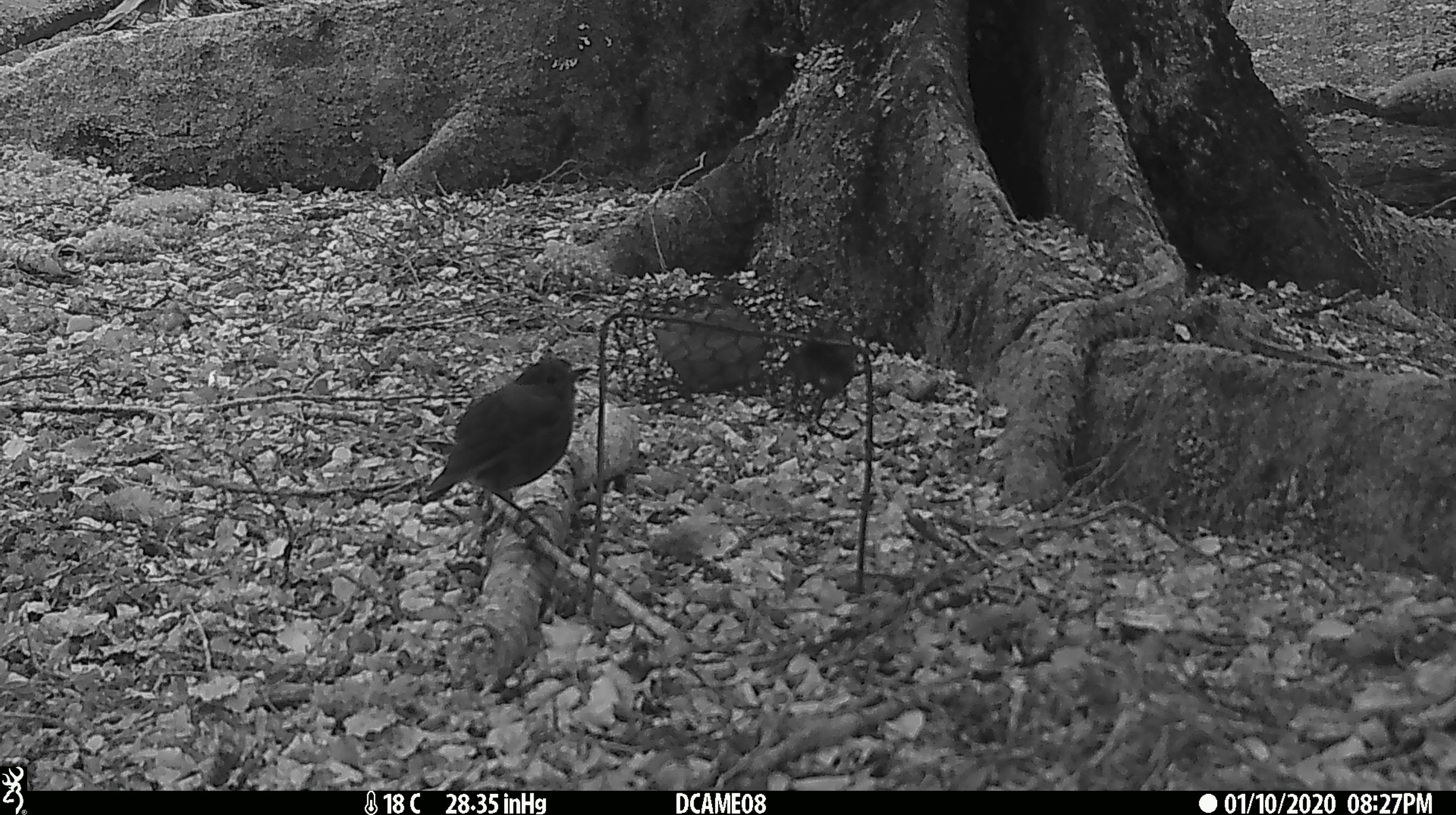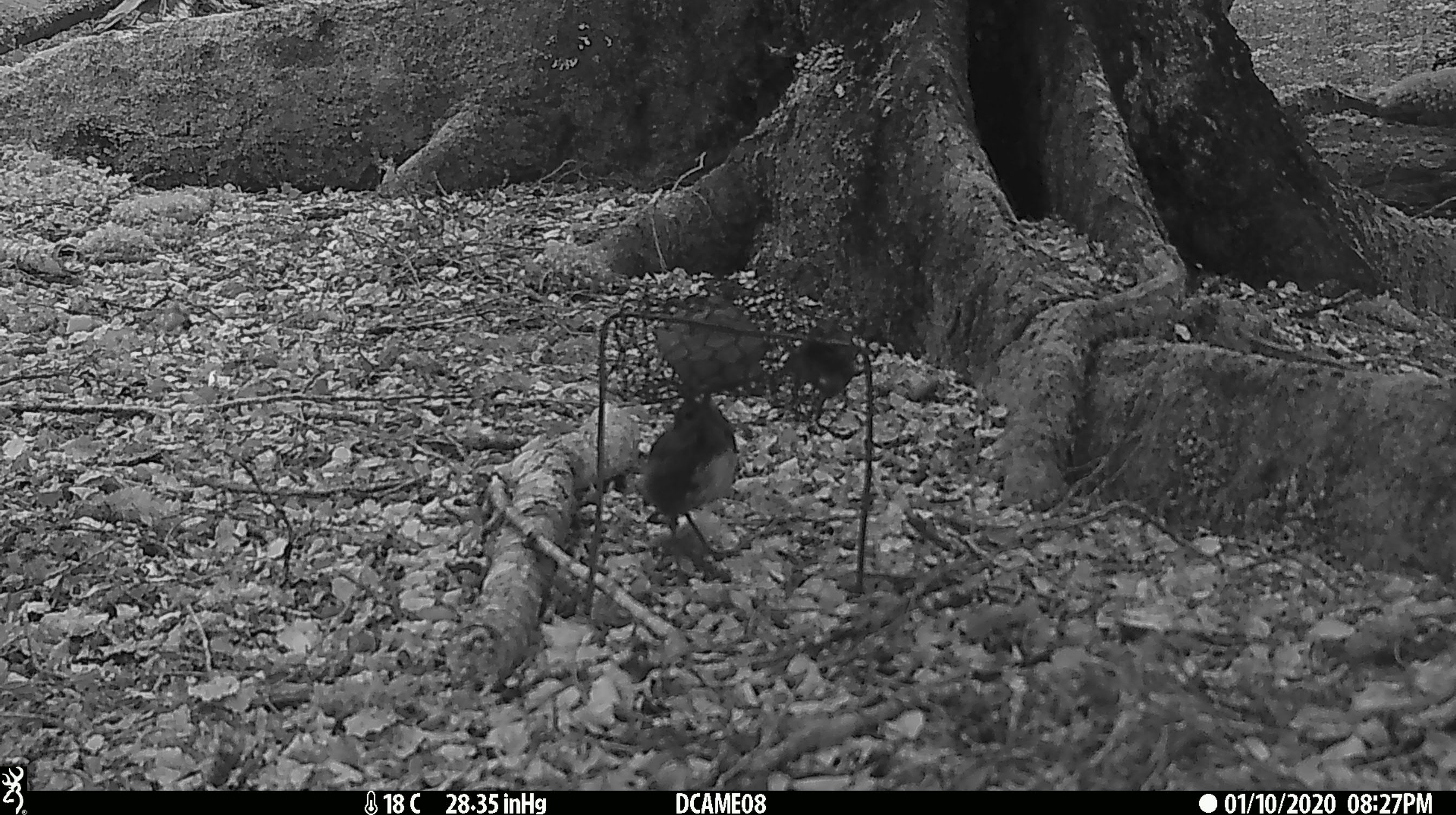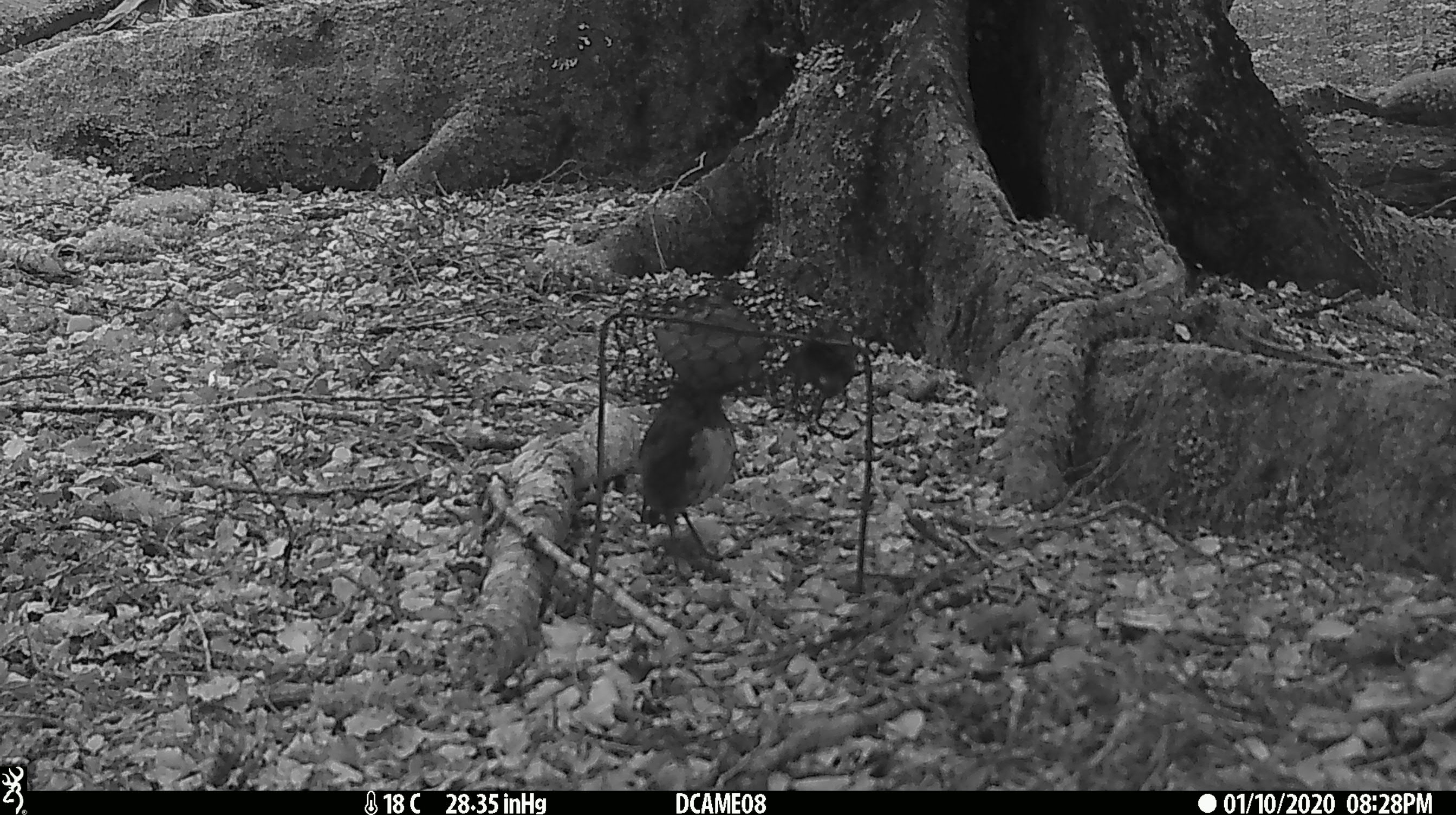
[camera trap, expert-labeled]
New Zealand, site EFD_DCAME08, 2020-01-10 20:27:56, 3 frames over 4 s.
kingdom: Animalia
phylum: Chordata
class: Aves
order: Passeriformes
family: Petroicidae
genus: Petroica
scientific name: Petroica australis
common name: new zealand robin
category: robin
Robin (new zealand robin) (Petroica australis).